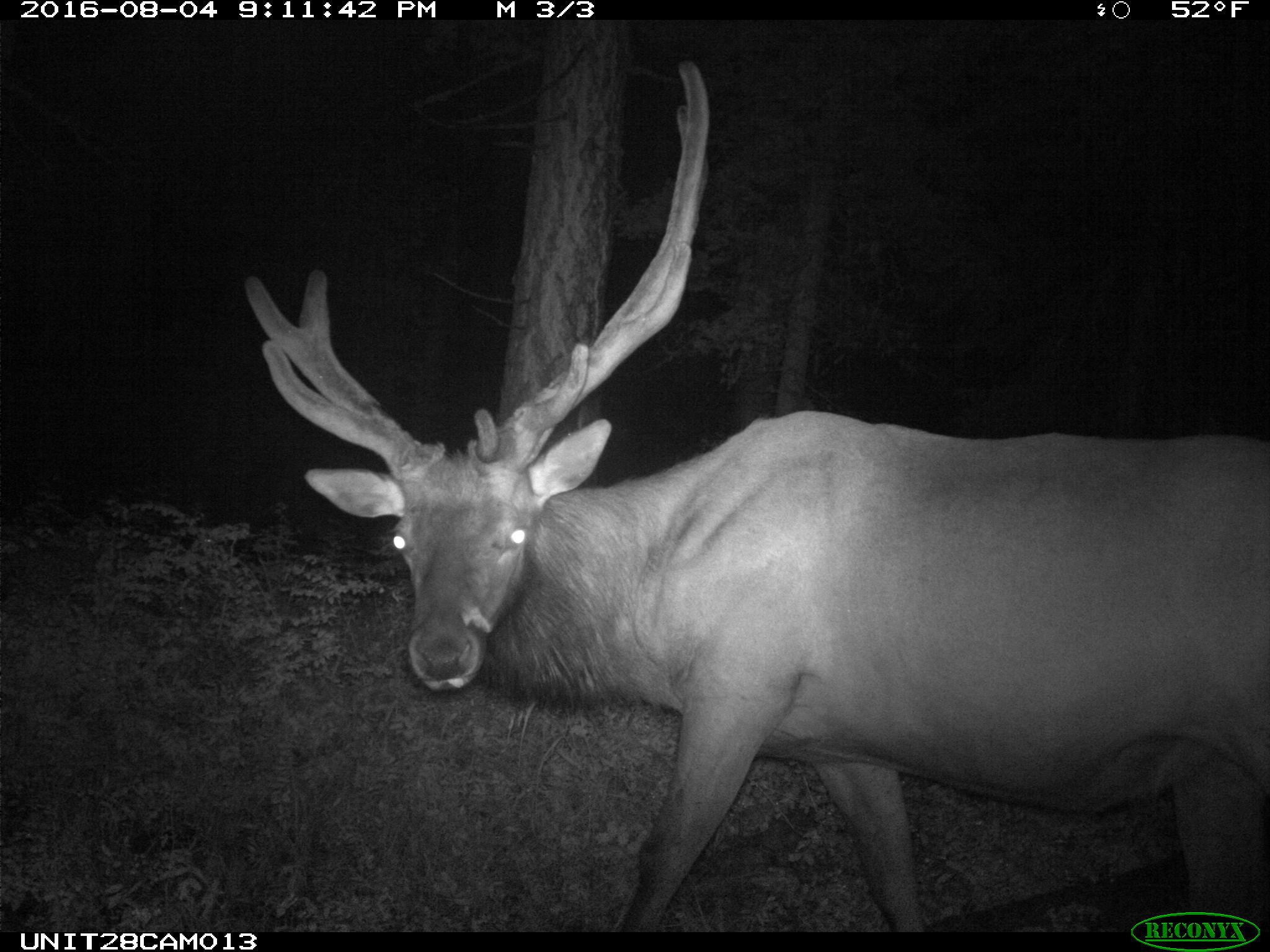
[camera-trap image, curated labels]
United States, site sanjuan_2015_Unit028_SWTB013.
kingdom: Animalia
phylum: Chordata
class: Mammalia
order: Artiodactyla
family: Cervidae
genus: Cervus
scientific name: Cervus elaphus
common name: red deer